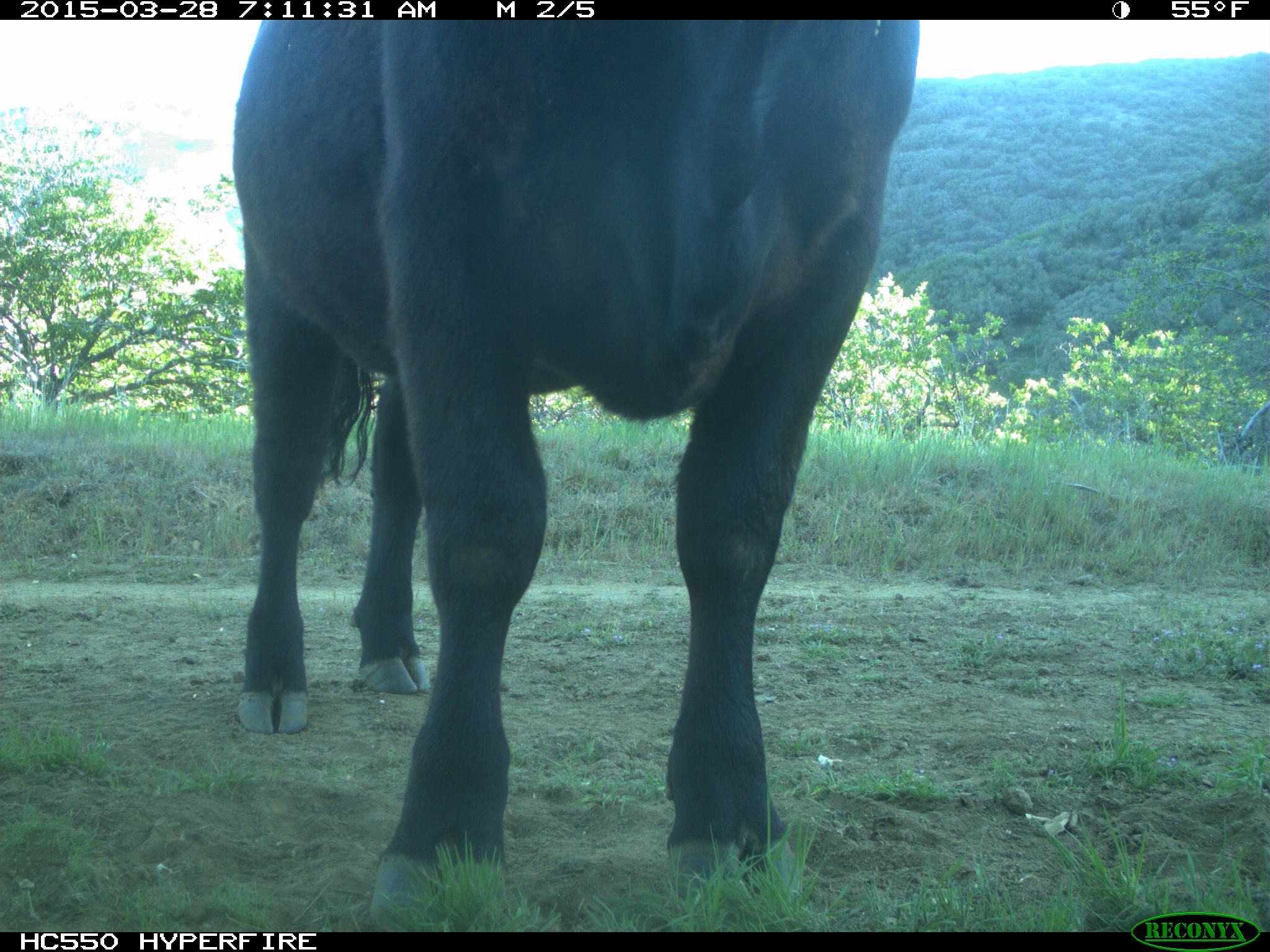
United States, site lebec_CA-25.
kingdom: Animalia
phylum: Chordata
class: Mammalia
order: Artiodactyla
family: Bovidae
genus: Bos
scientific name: Bos taurus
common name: domestic cow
Bos taurus (domestic cow).